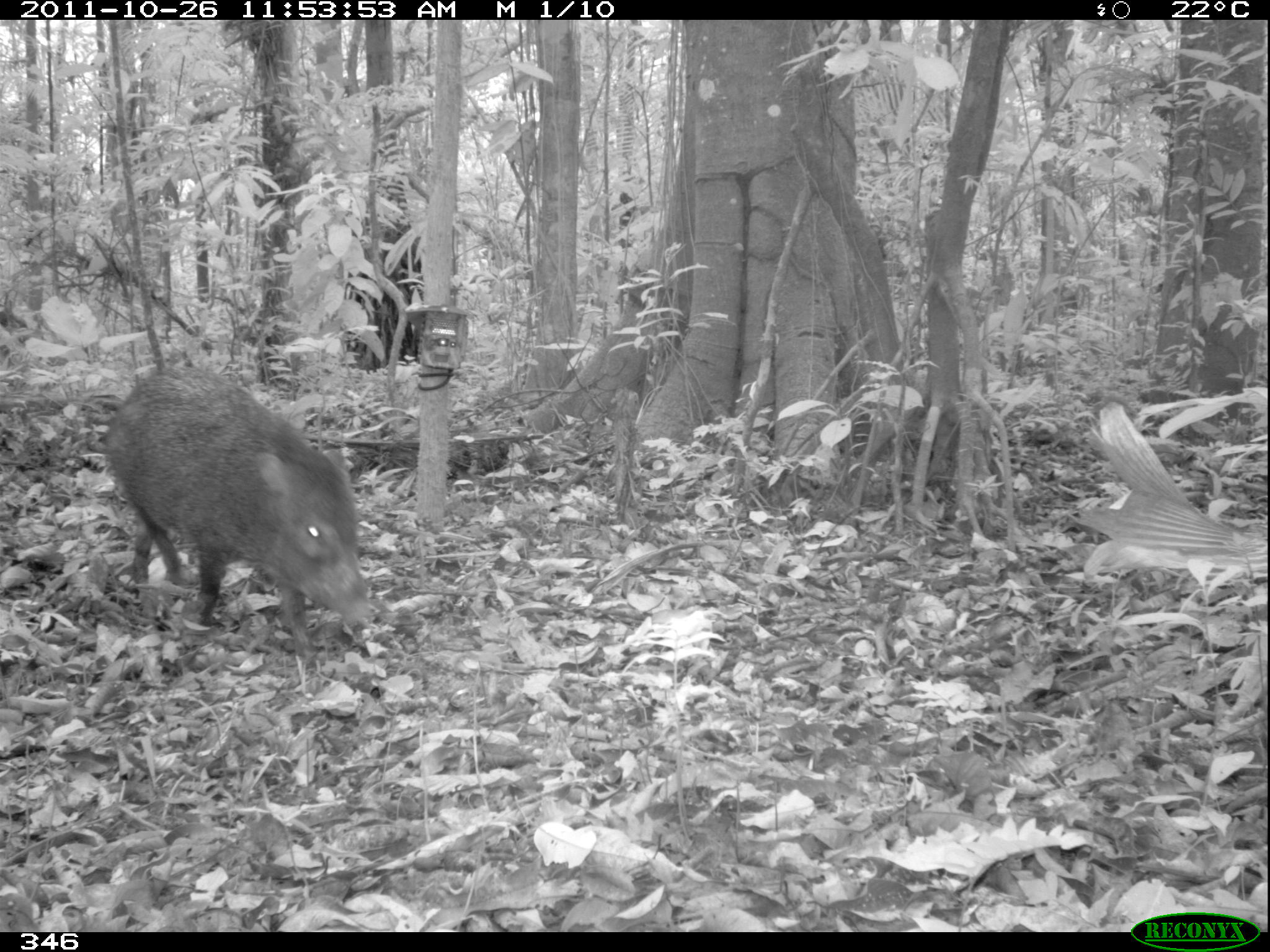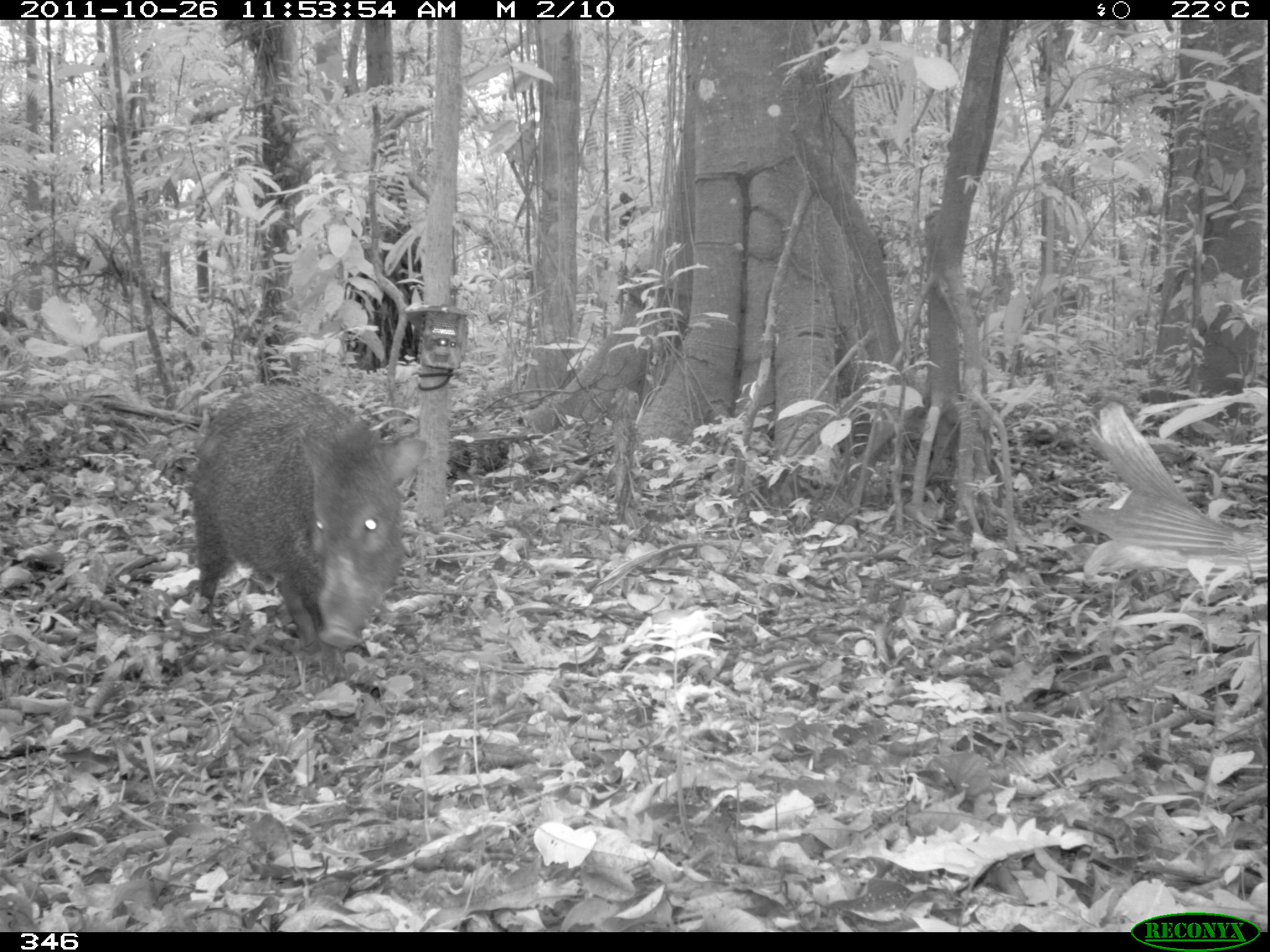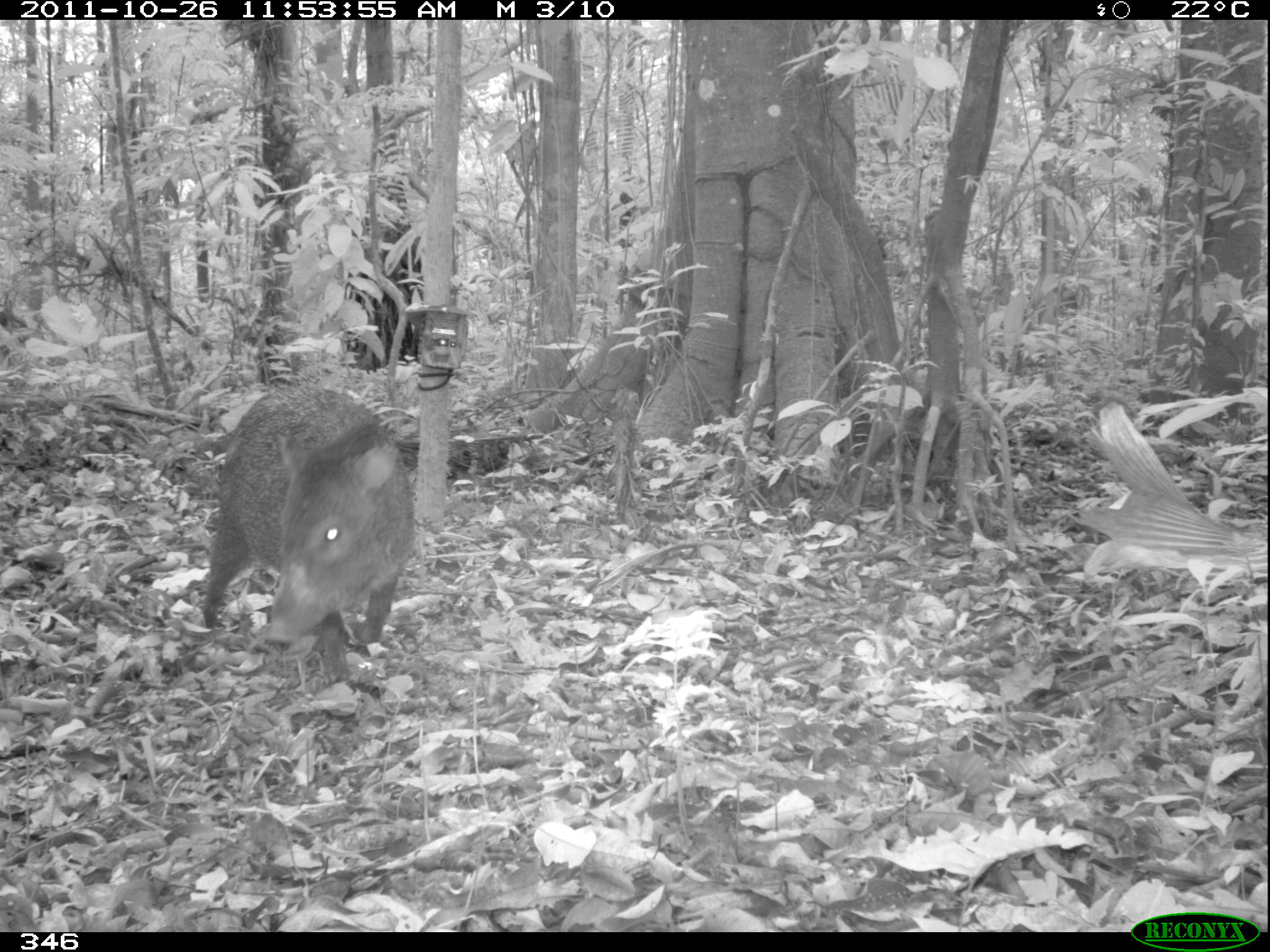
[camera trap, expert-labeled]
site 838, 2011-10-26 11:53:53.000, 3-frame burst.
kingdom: Animalia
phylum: Chordata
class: Mammalia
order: Artiodactyla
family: Tayassuidae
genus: Pecari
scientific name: Pecari tajacu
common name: collared peccary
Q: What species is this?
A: Pecari tajacu (collared peccary).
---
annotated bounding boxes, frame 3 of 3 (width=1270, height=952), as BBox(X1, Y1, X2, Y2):
pecari tajacu: BBox(199, 378, 417, 697)